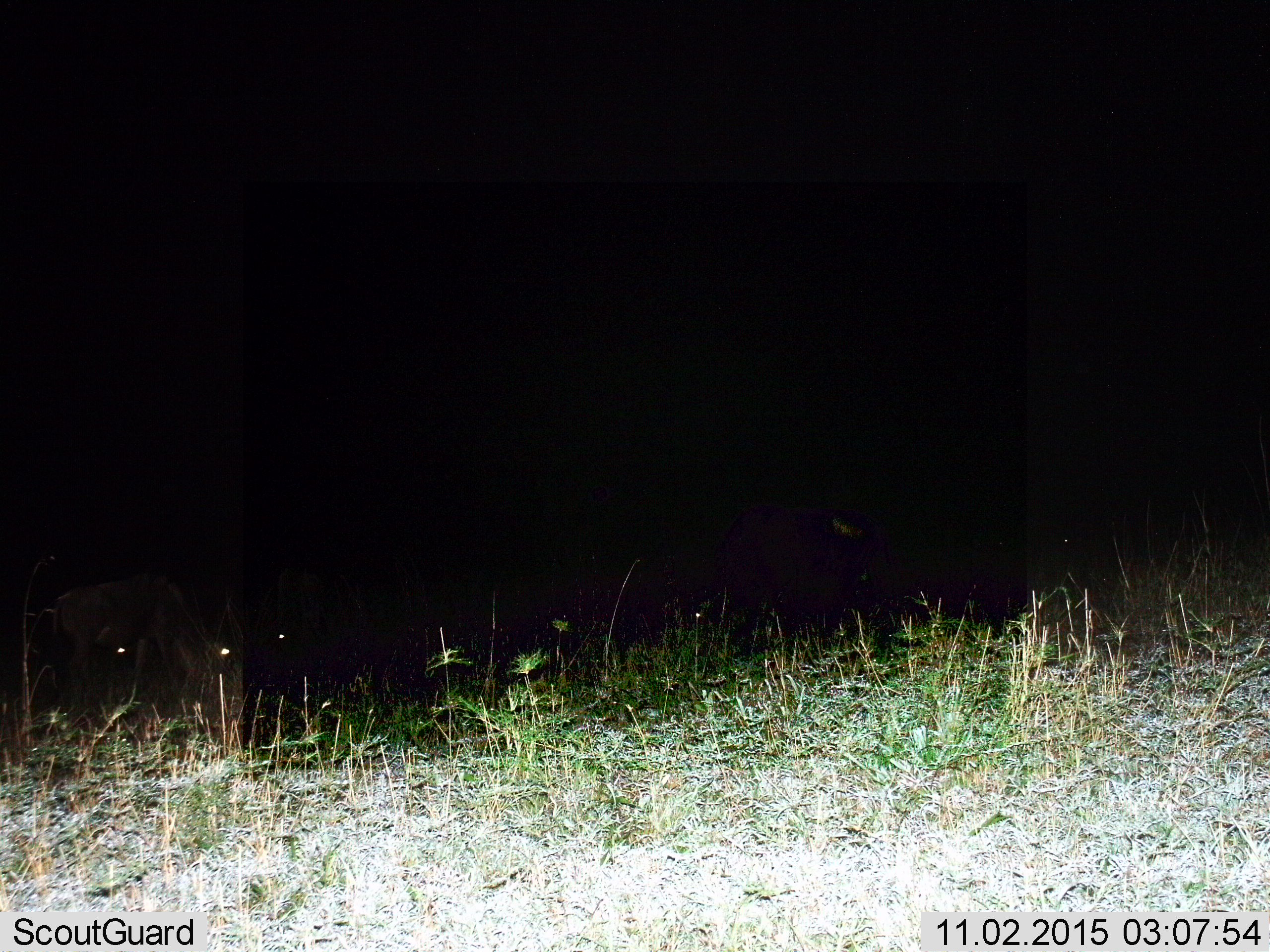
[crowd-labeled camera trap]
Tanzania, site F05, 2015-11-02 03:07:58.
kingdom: Animalia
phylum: Chordata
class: Mammalia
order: Artiodactyla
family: Bovidae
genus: Connochaetes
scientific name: Connochaetes taurinus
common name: blue wildebeest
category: wildebeest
Wildebeest (blue wildebeest) (Connochaetes taurinus), count 4. Behavior (volunteer vote fractions): standing 29%, resting 0%, moving 14%, interacting 0%. Young present (vote fraction): 0%. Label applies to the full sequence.